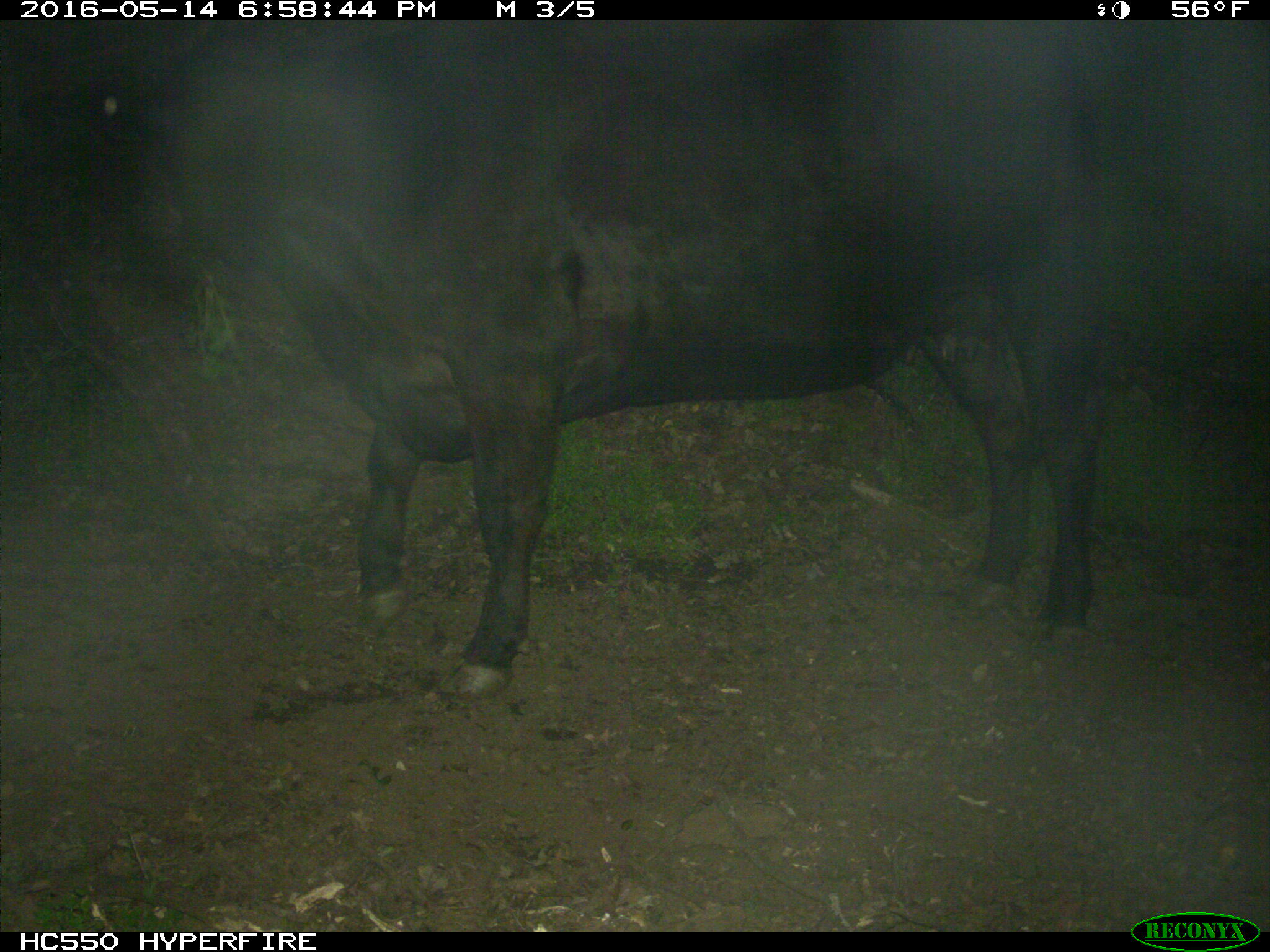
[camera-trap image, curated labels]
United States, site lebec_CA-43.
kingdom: Animalia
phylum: Chordata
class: Mammalia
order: Artiodactyla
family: Bovidae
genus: Bos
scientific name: Bos taurus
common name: domestic cow